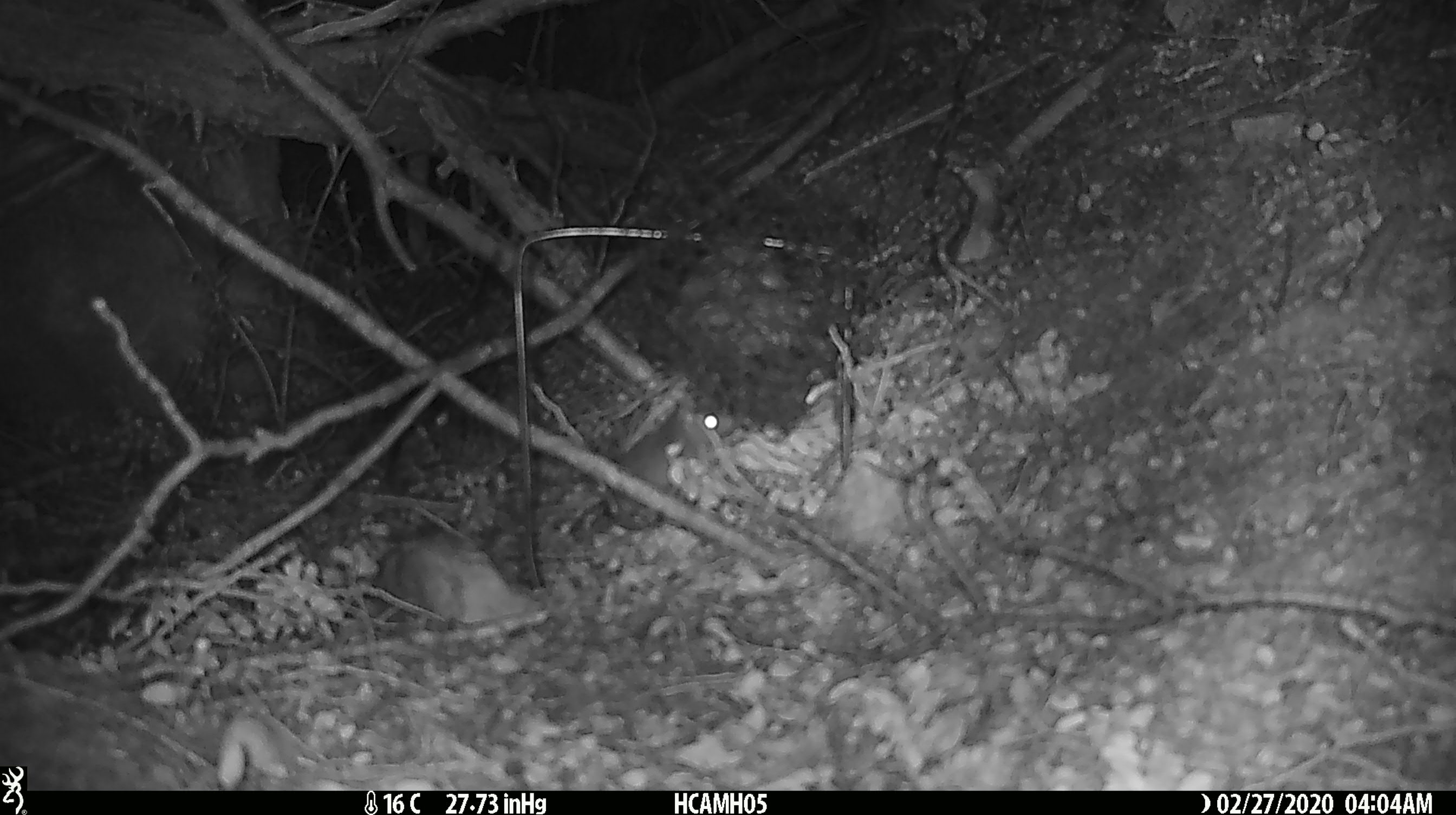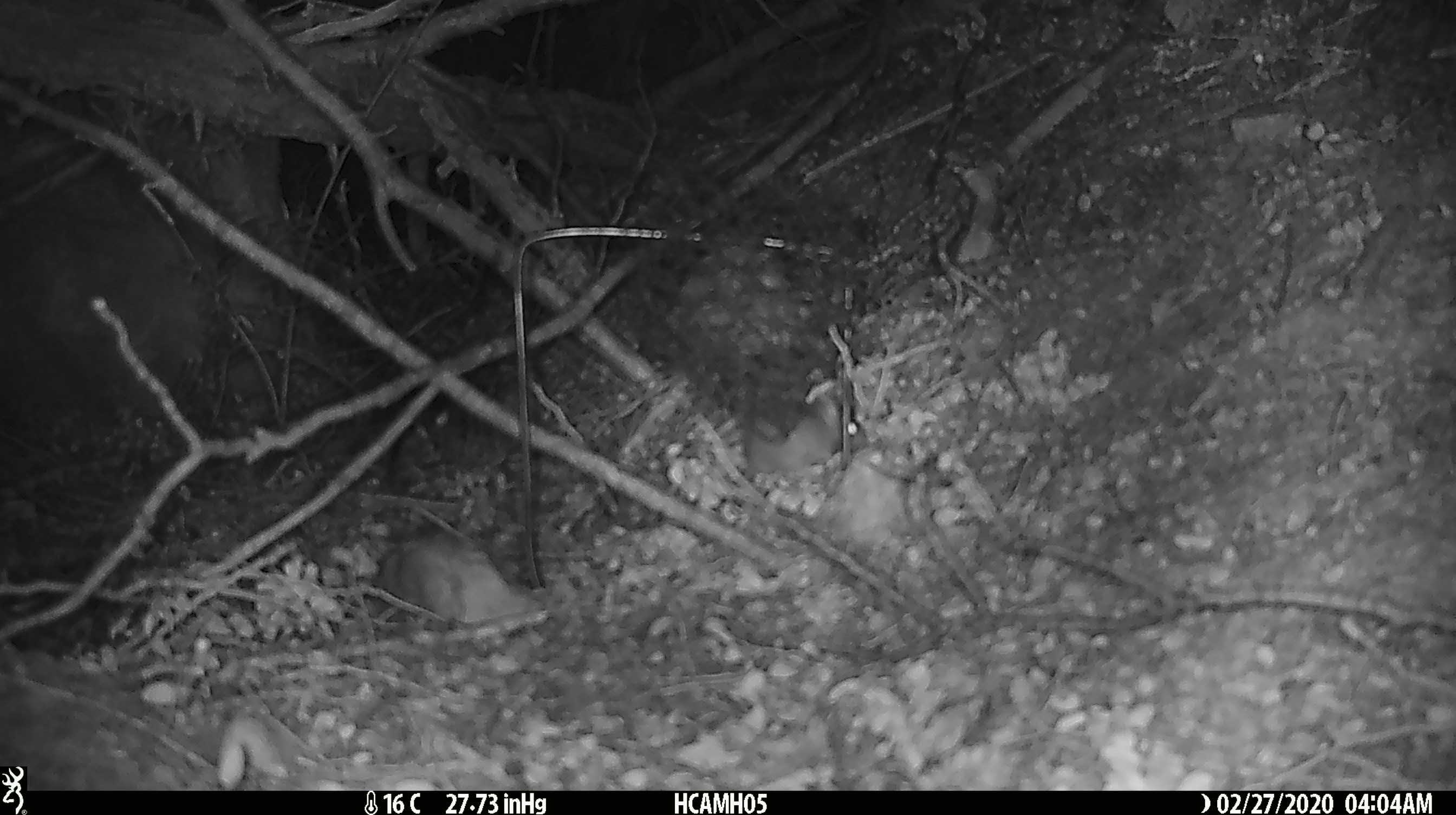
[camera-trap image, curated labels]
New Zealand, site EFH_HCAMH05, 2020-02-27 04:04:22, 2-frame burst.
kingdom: Animalia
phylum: Chordata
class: Mammalia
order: Rodentia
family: Muridae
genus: Mus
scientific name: Mus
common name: mouse